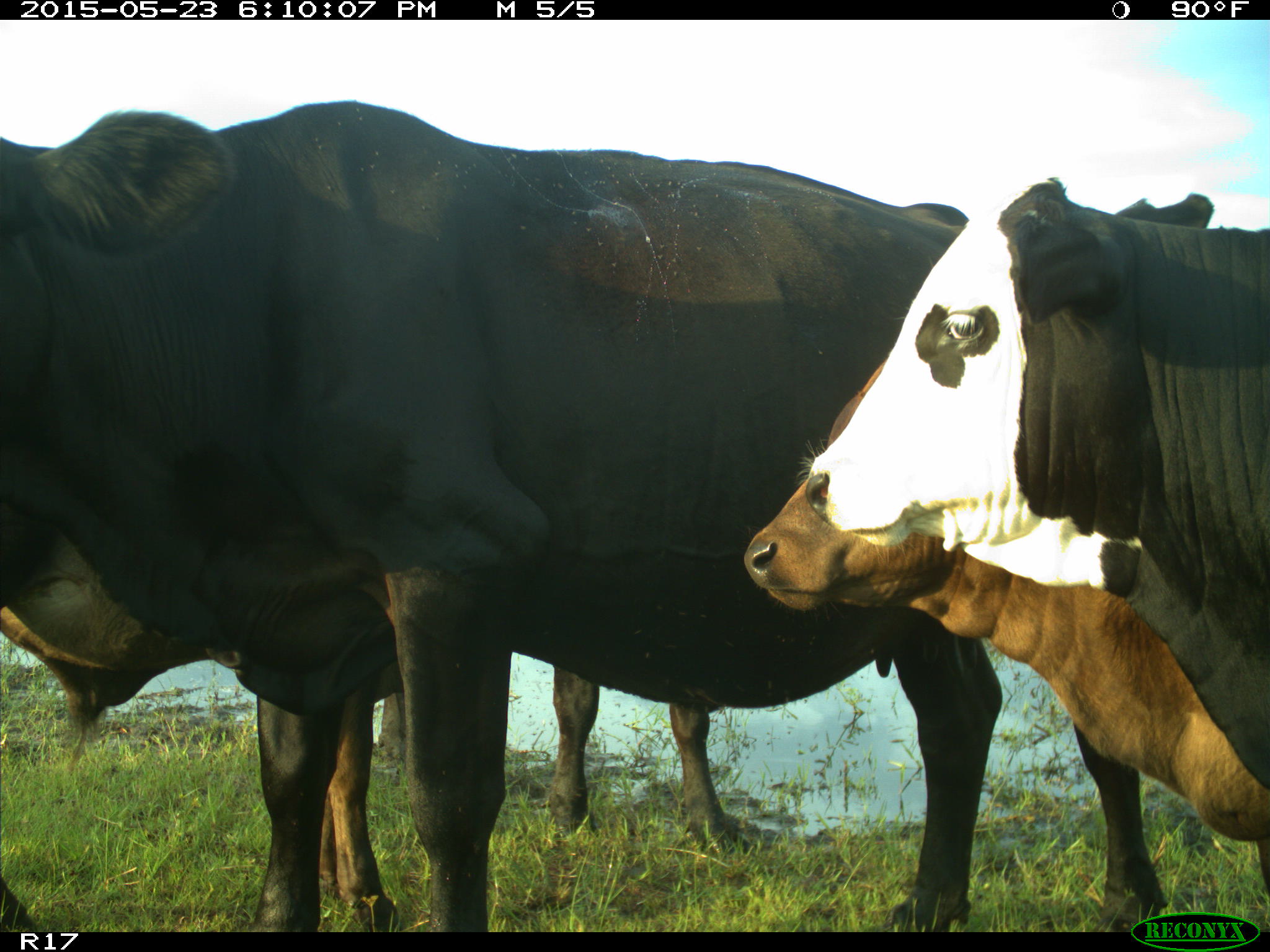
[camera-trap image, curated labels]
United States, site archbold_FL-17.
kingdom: Animalia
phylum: Chordata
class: Mammalia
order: Artiodactyla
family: Bovidae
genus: Bos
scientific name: Bos taurus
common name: domestic cow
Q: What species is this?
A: Bos taurus (domestic cow).